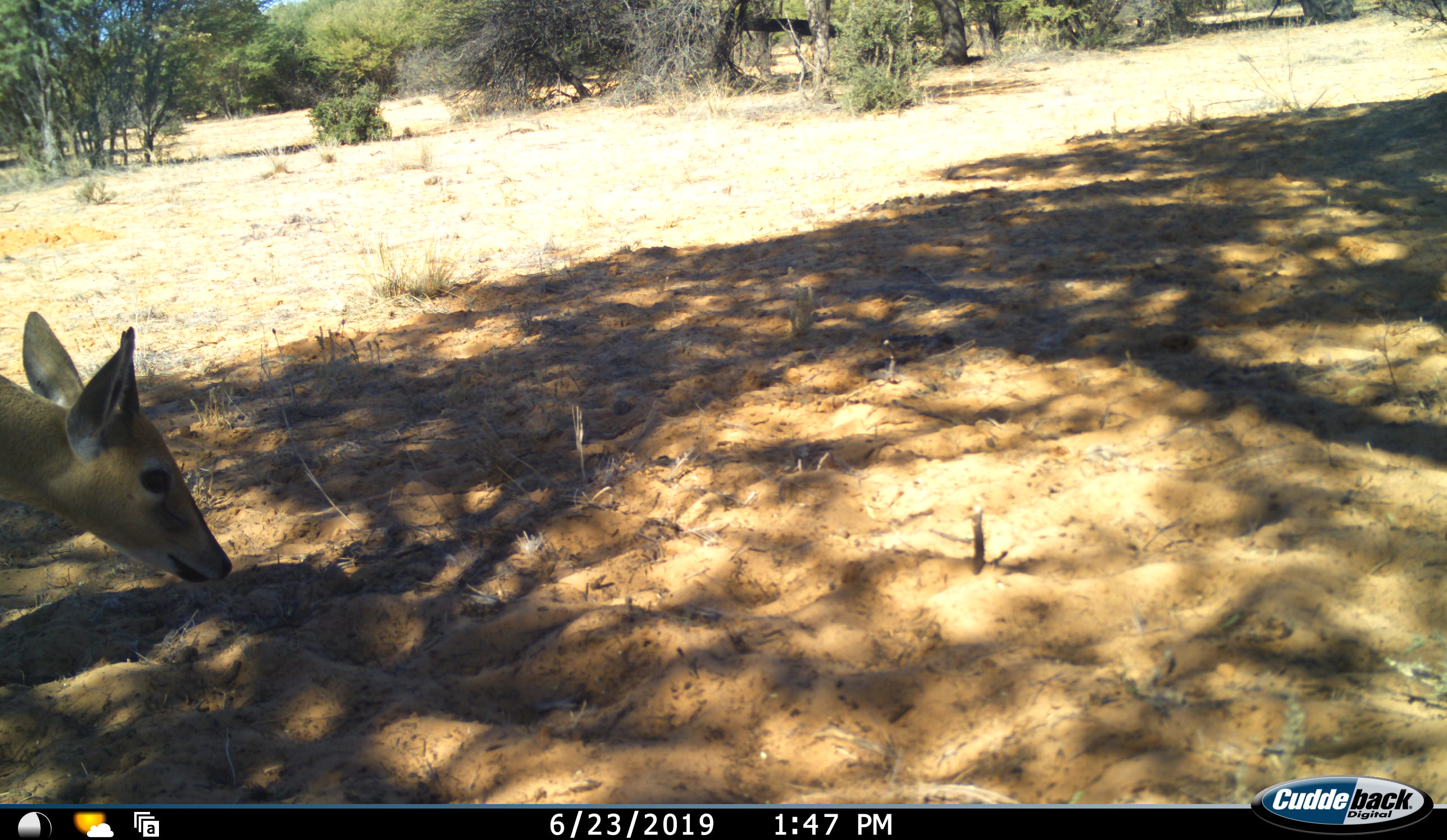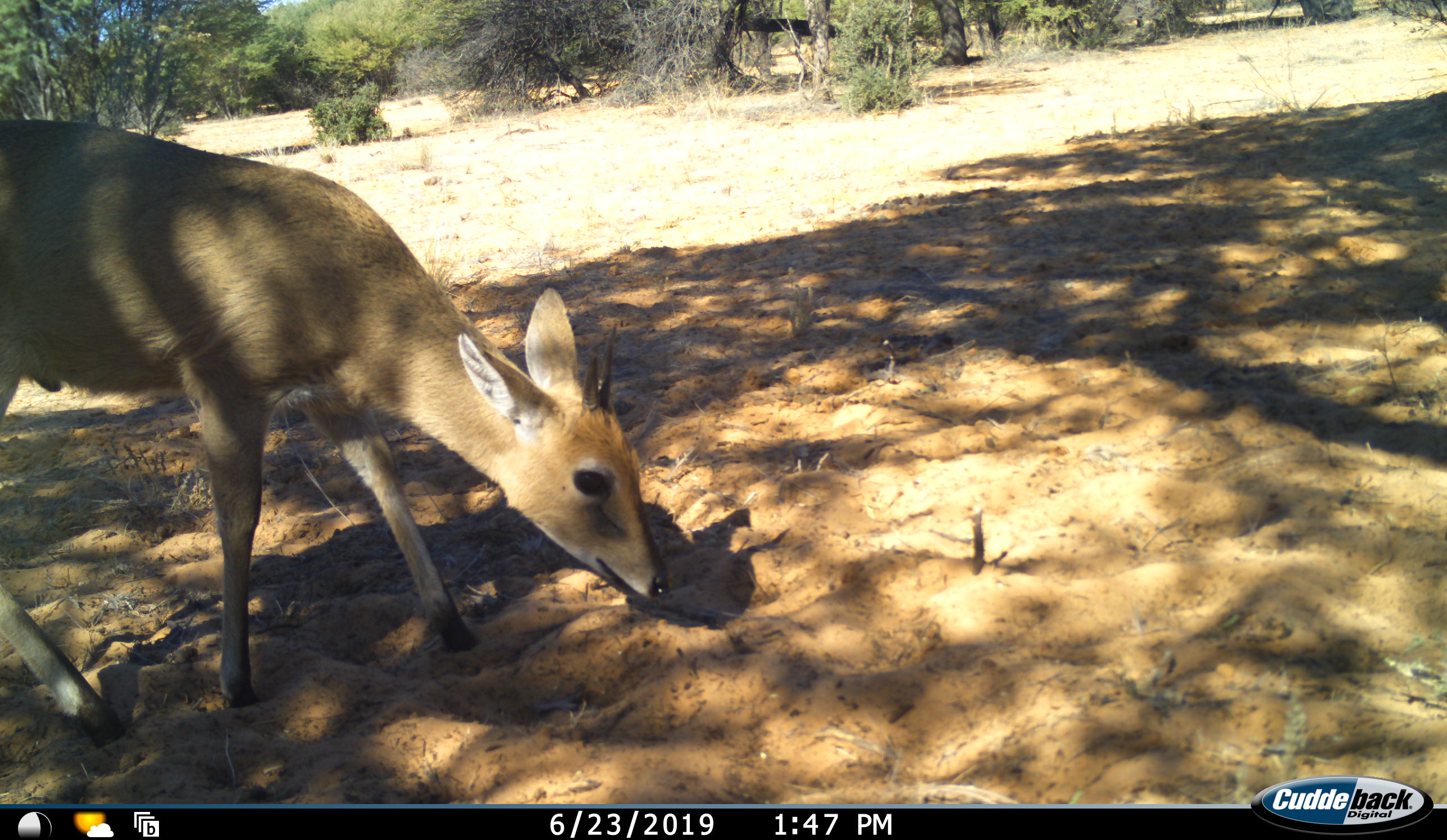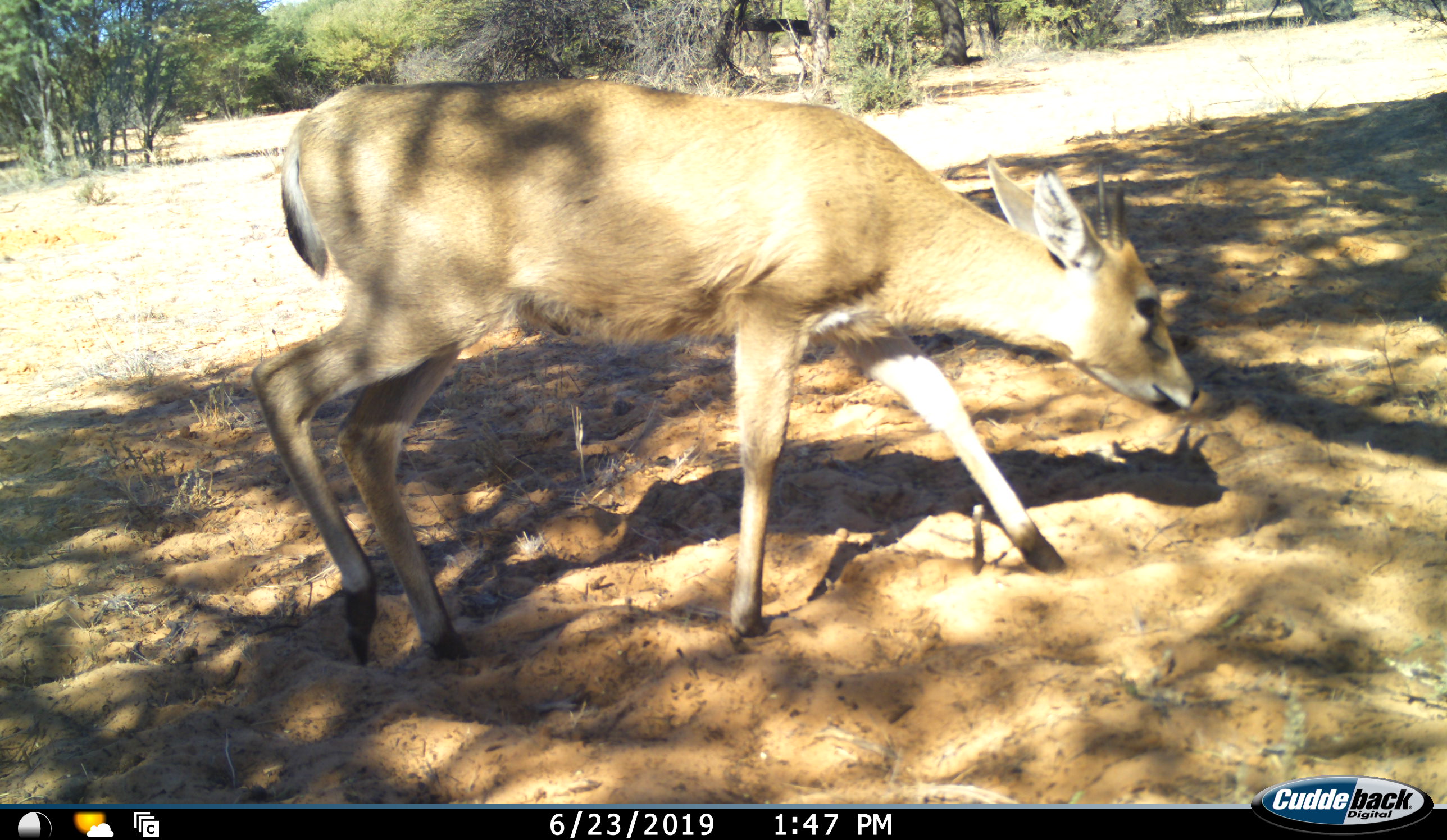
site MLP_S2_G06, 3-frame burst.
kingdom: Animalia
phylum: Chordata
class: Mammalia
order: Artiodactyla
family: Bovidae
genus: Sylvicapra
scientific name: Sylvicapra grimmia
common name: common duiker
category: duikercommongrey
Duikercommongrey (common duiker) (Sylvicapra grimmia), count 1. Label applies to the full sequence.